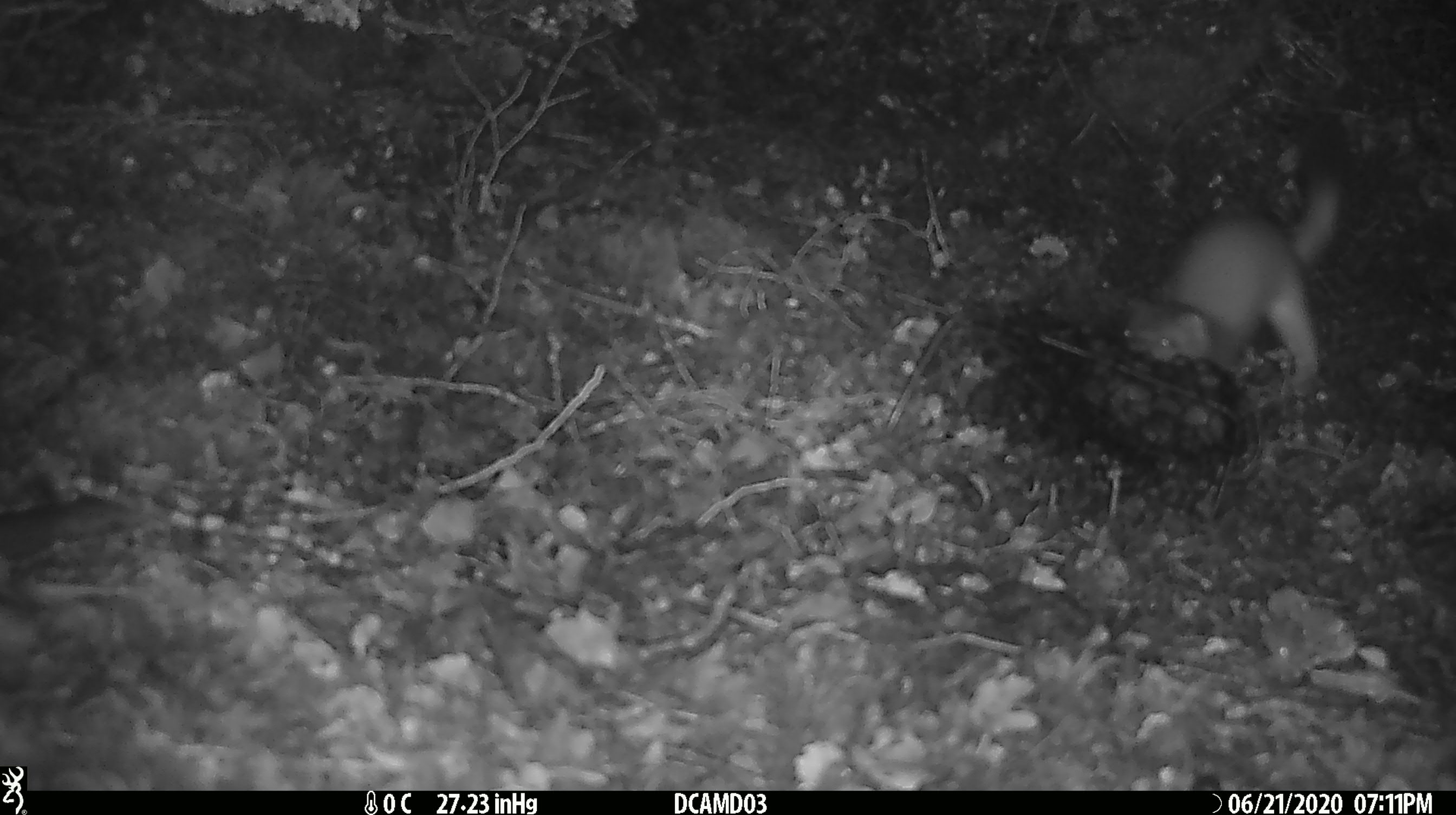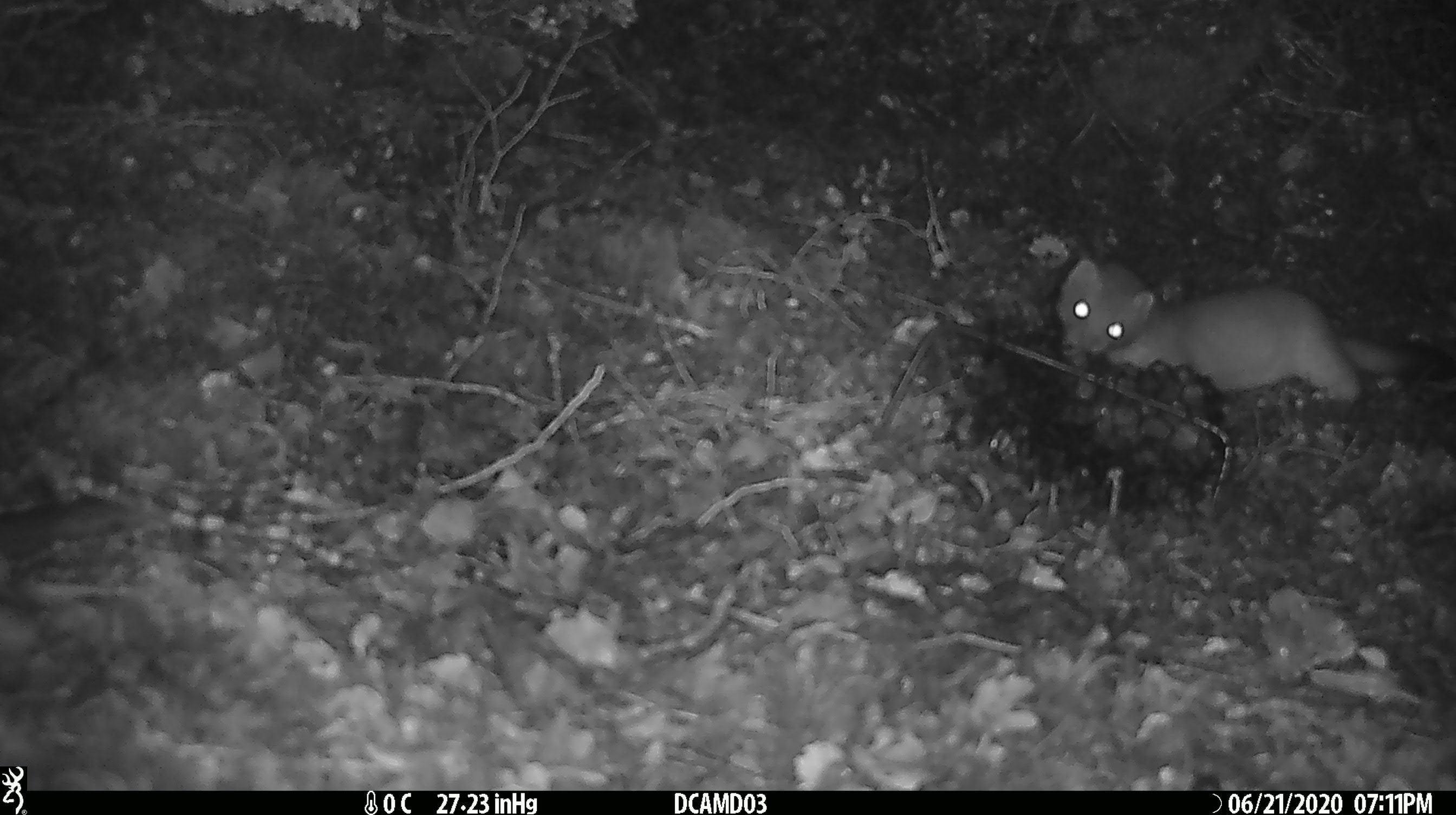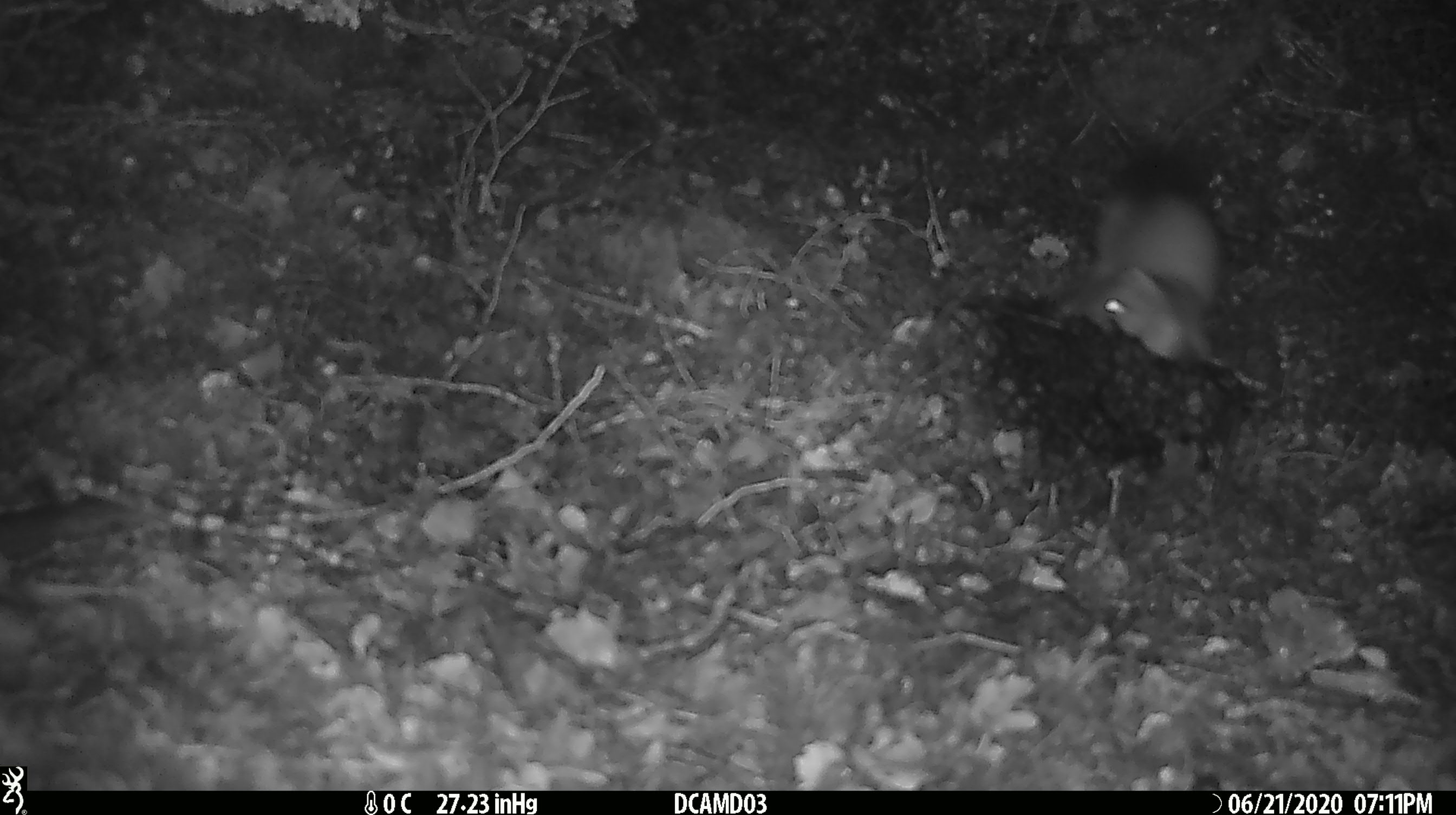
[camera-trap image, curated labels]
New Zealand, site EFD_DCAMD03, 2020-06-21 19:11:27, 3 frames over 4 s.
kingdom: Animalia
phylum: Chordata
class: Mammalia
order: Carnivora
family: Mustelidae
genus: Mustela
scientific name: Mustela erminea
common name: stoat